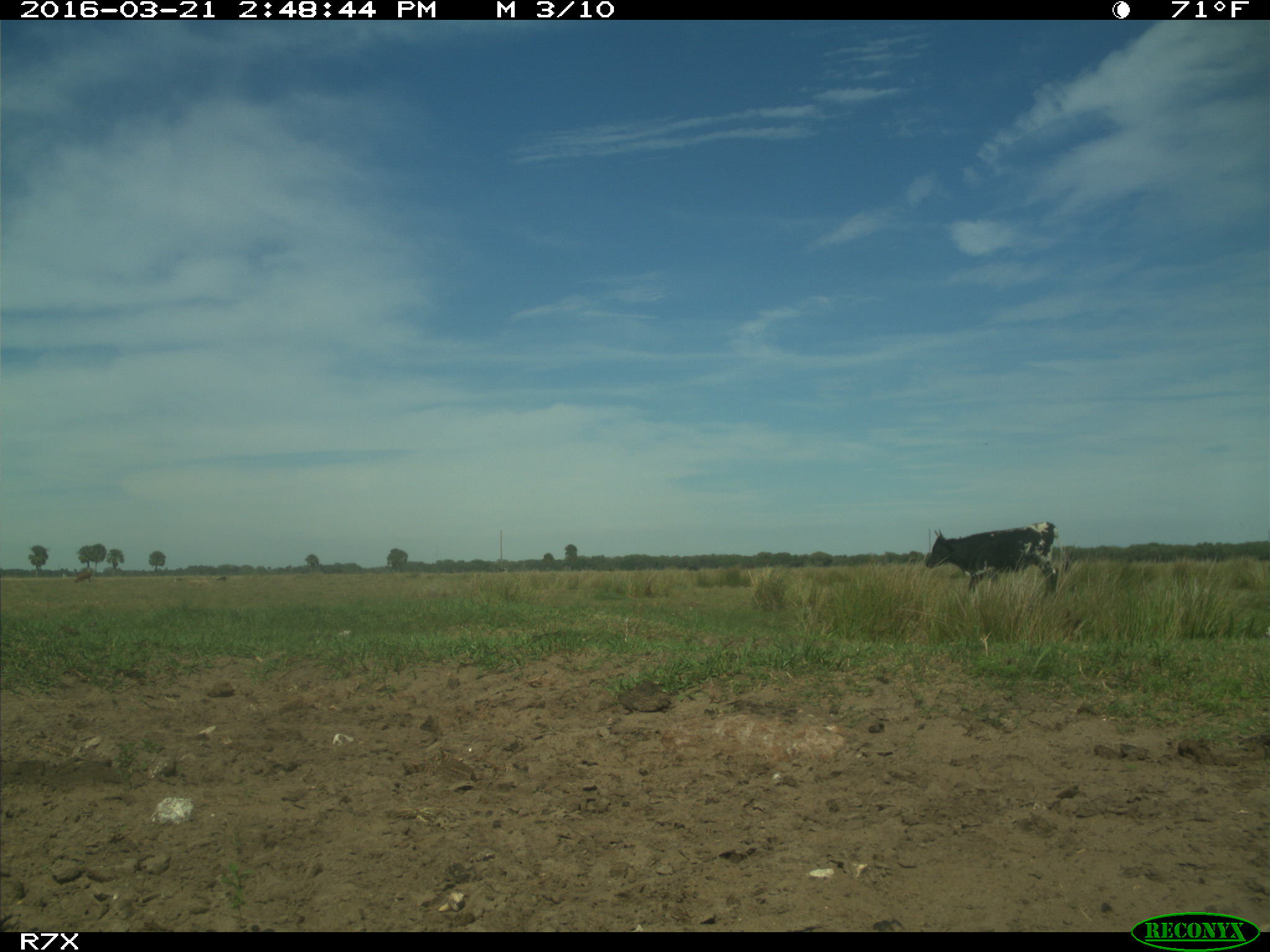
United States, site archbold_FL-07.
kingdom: Animalia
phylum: Chordata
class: Mammalia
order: Artiodactyla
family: Bovidae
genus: Bos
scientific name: Bos taurus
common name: domestic cow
Bos taurus (domestic cow).